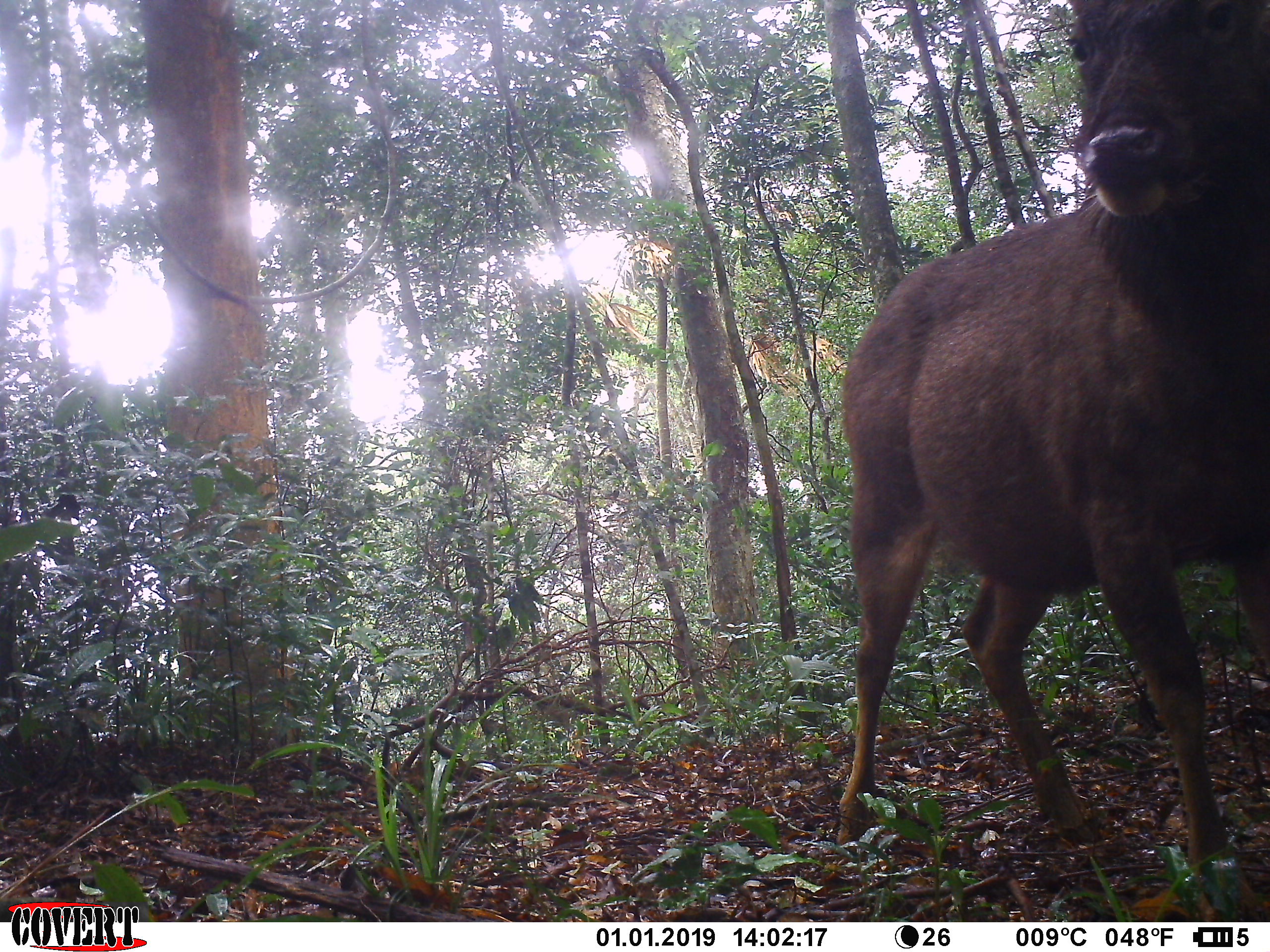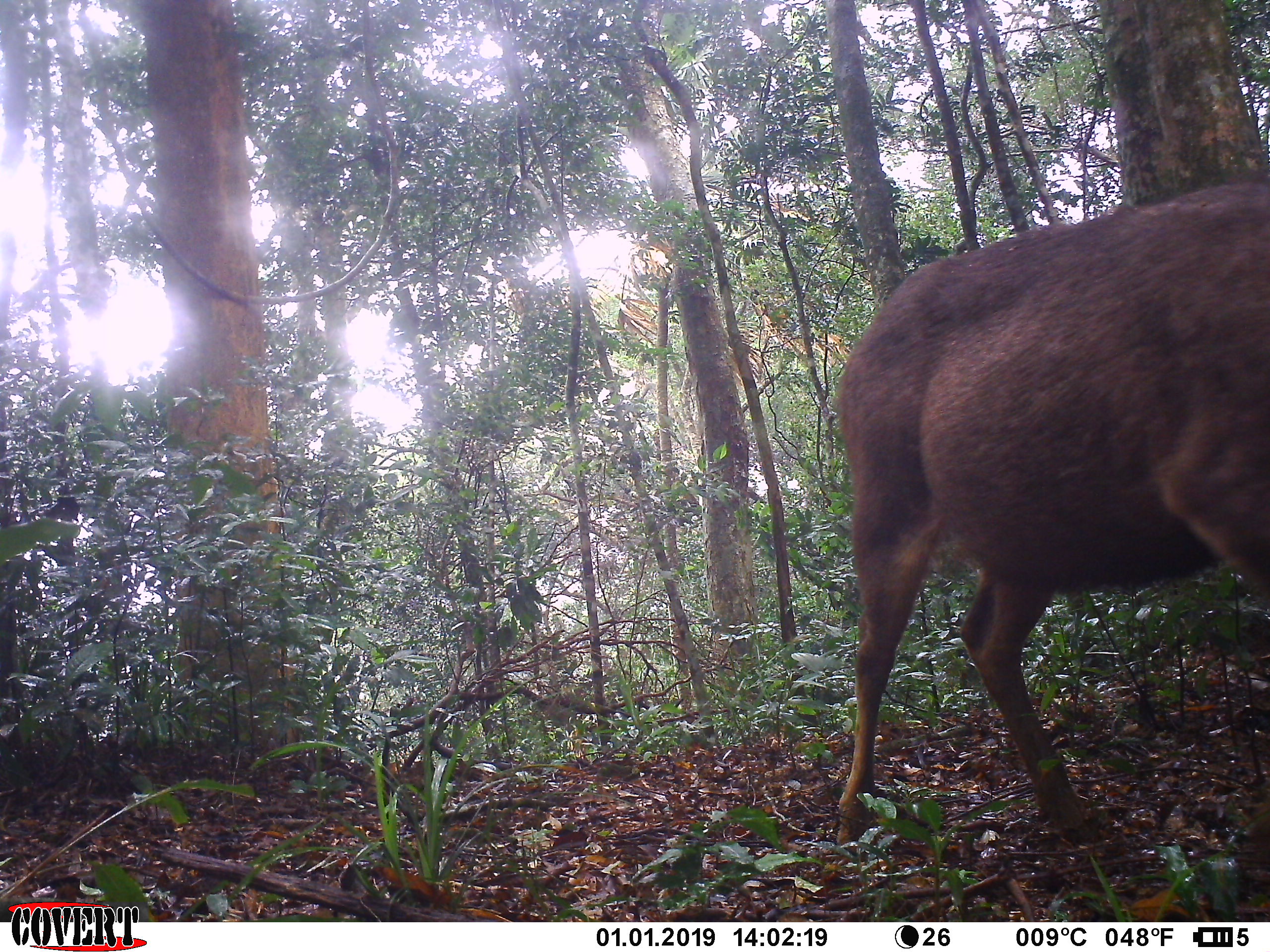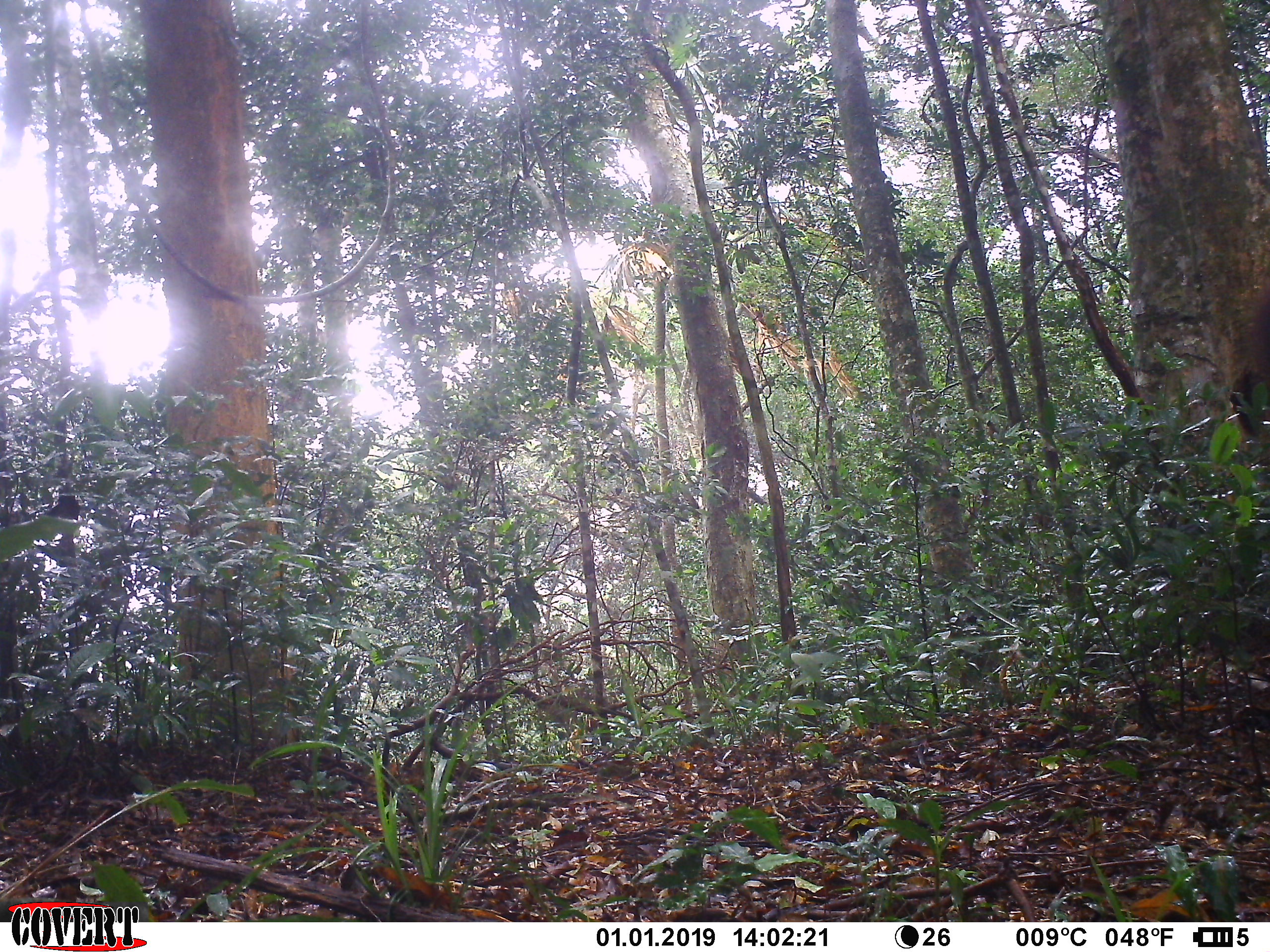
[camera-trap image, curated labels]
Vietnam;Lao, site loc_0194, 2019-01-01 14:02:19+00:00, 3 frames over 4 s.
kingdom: Animalia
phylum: Chordata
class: Mammalia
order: Artiodactyla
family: Cervidae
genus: Rusa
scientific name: Rusa unicolor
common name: sambar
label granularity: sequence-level